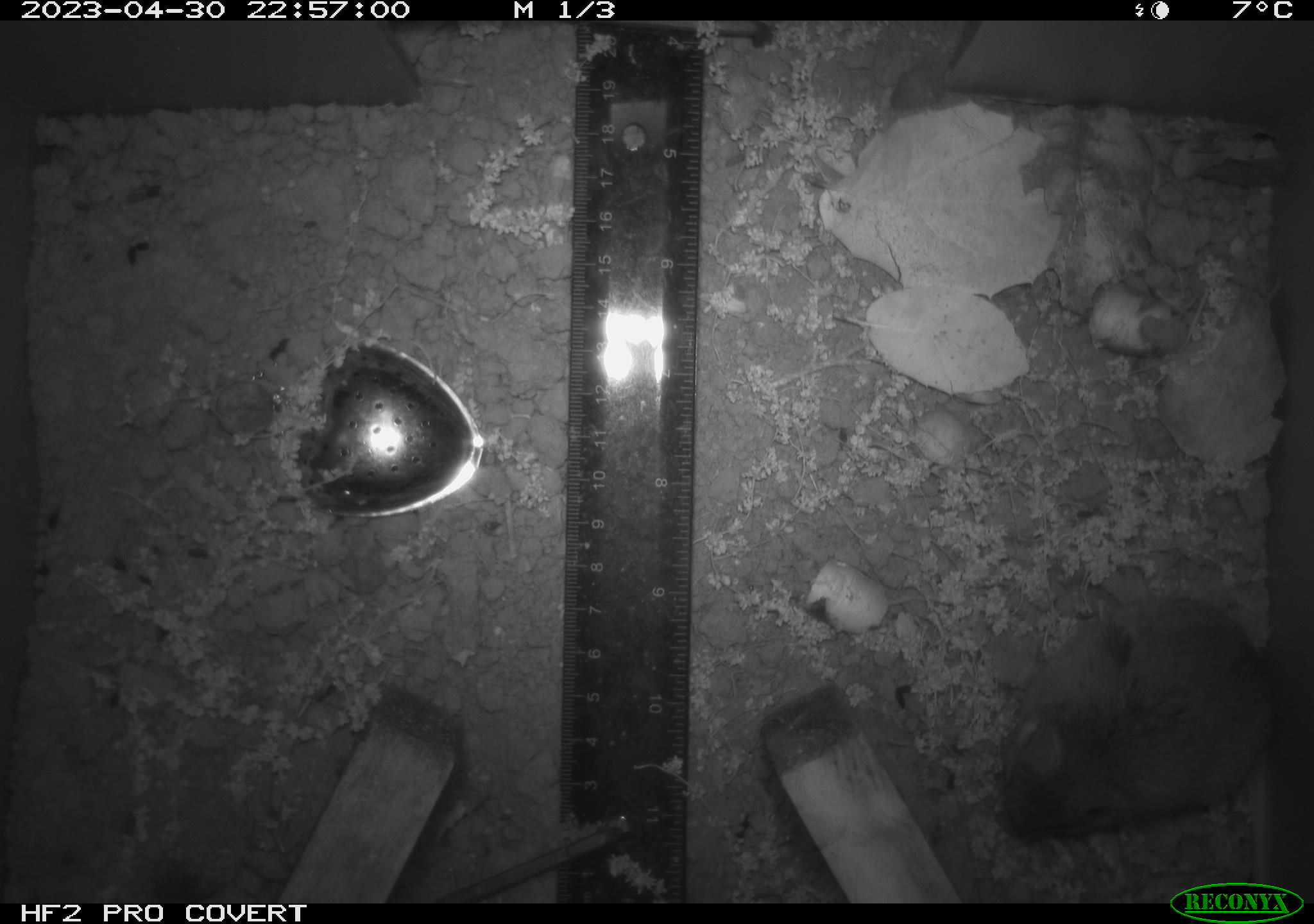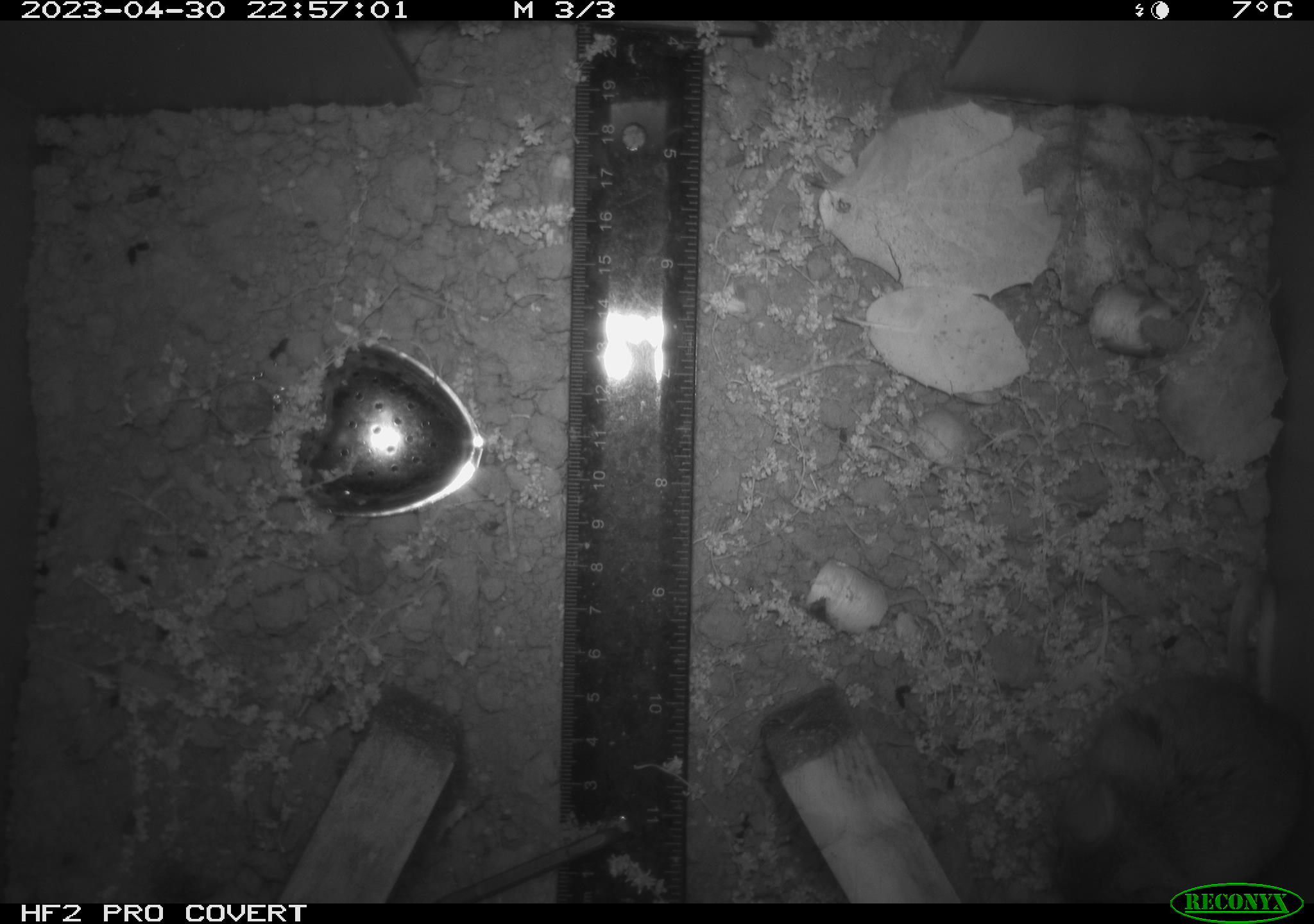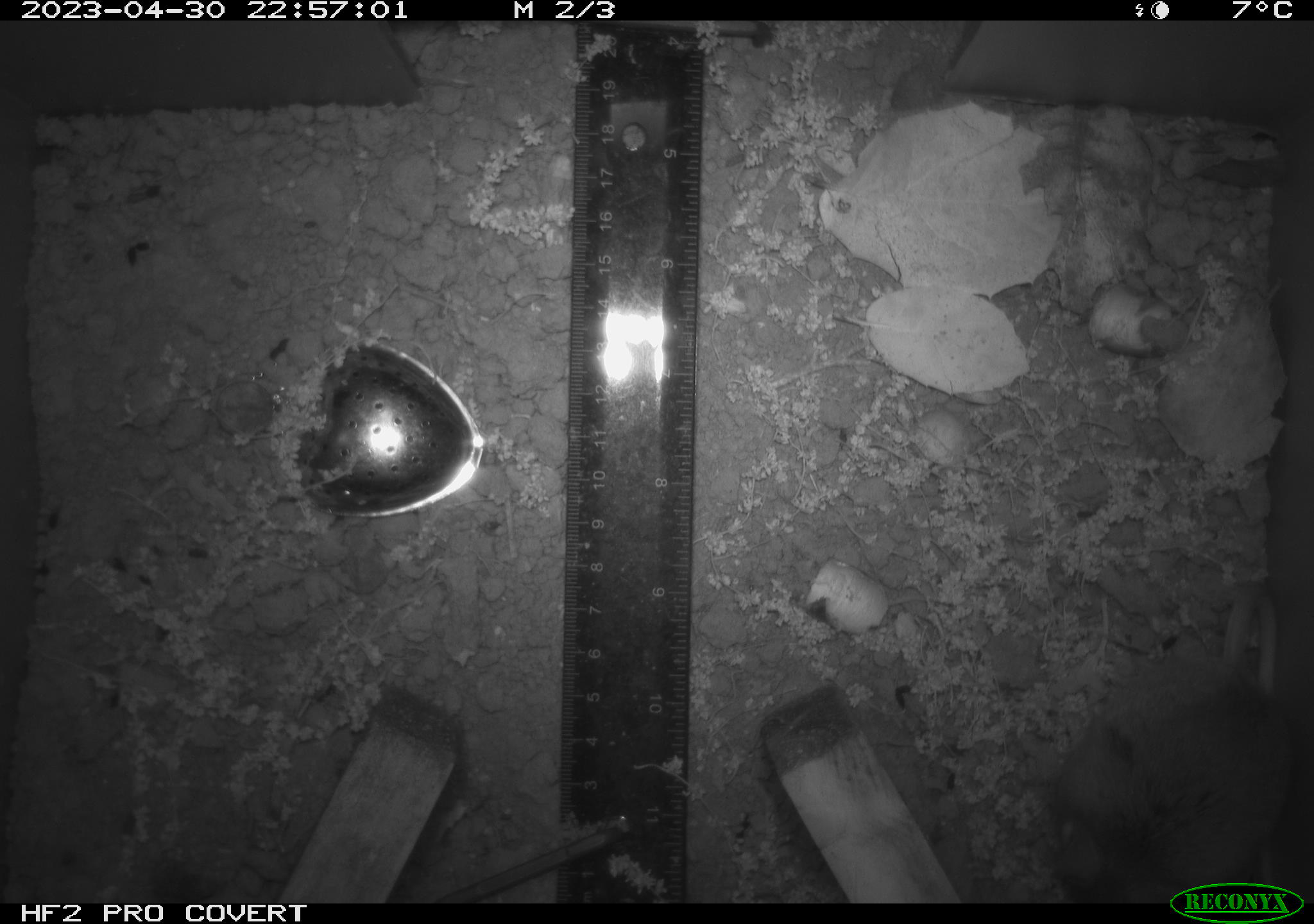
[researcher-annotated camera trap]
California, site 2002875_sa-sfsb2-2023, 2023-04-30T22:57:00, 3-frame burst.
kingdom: Animalia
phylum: Chordata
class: Mammalia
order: Rodentia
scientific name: Rodentia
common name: mouse species